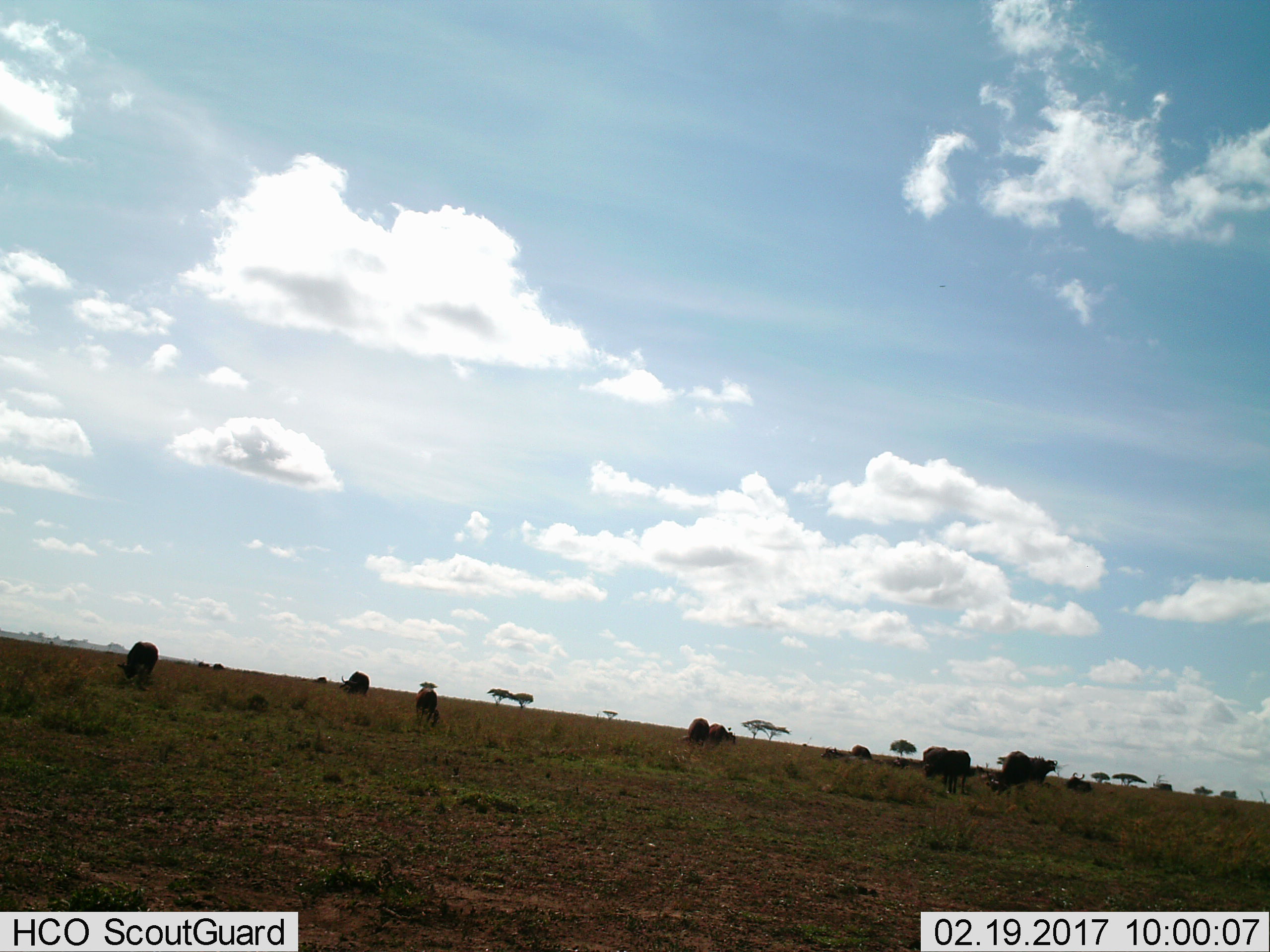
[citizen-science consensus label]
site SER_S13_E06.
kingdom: Animalia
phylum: Chordata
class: Mammalia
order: Artiodactyla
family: Bovidae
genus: Syncerus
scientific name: Syncerus caffer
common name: african buffalo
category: buffalo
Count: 10.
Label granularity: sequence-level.